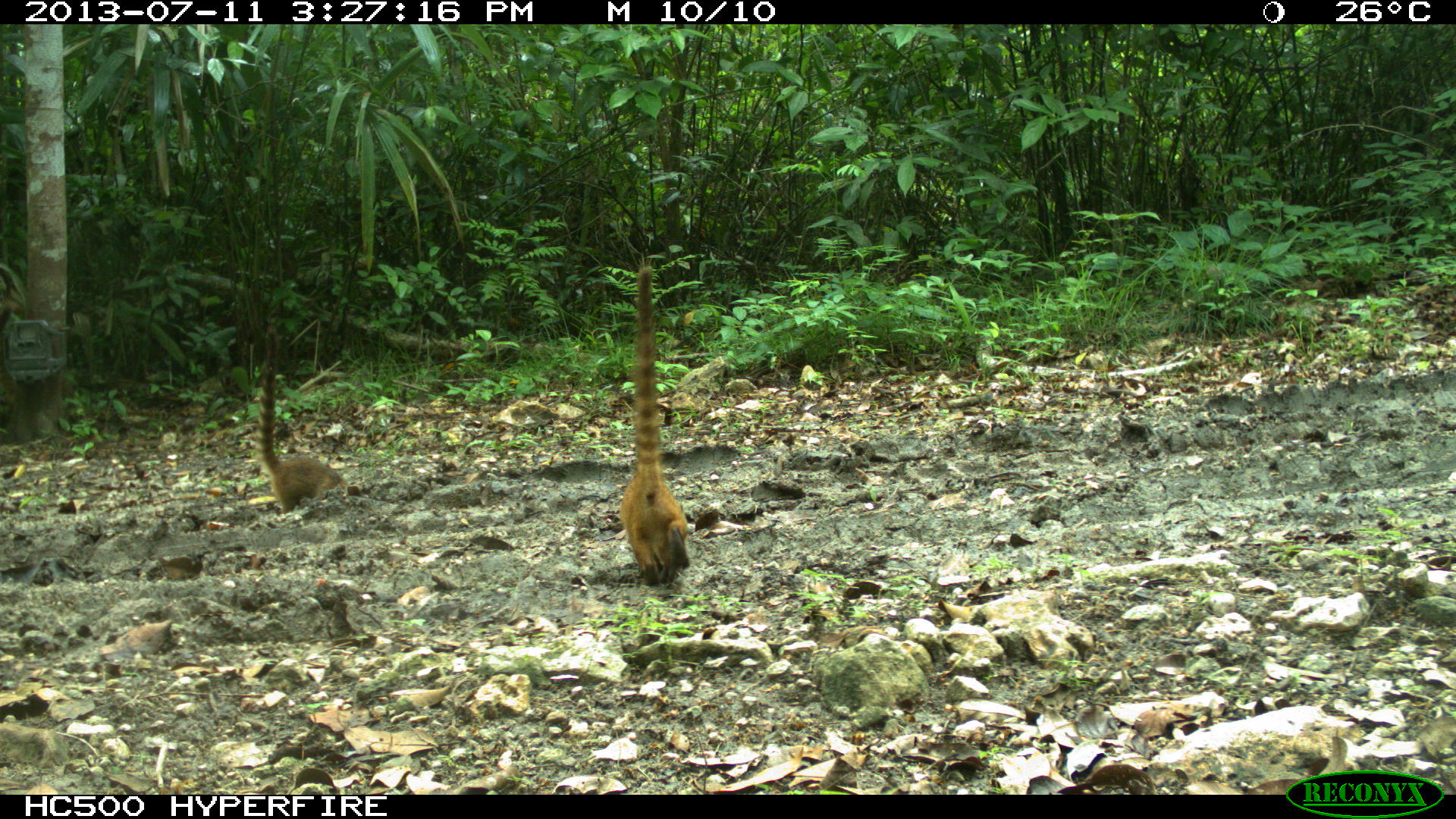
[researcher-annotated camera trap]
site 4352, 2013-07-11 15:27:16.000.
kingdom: Animalia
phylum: Chordata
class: Mammalia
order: Carnivora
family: Procyonidae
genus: Nasua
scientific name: Nasua narica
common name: white-nosed coati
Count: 8.